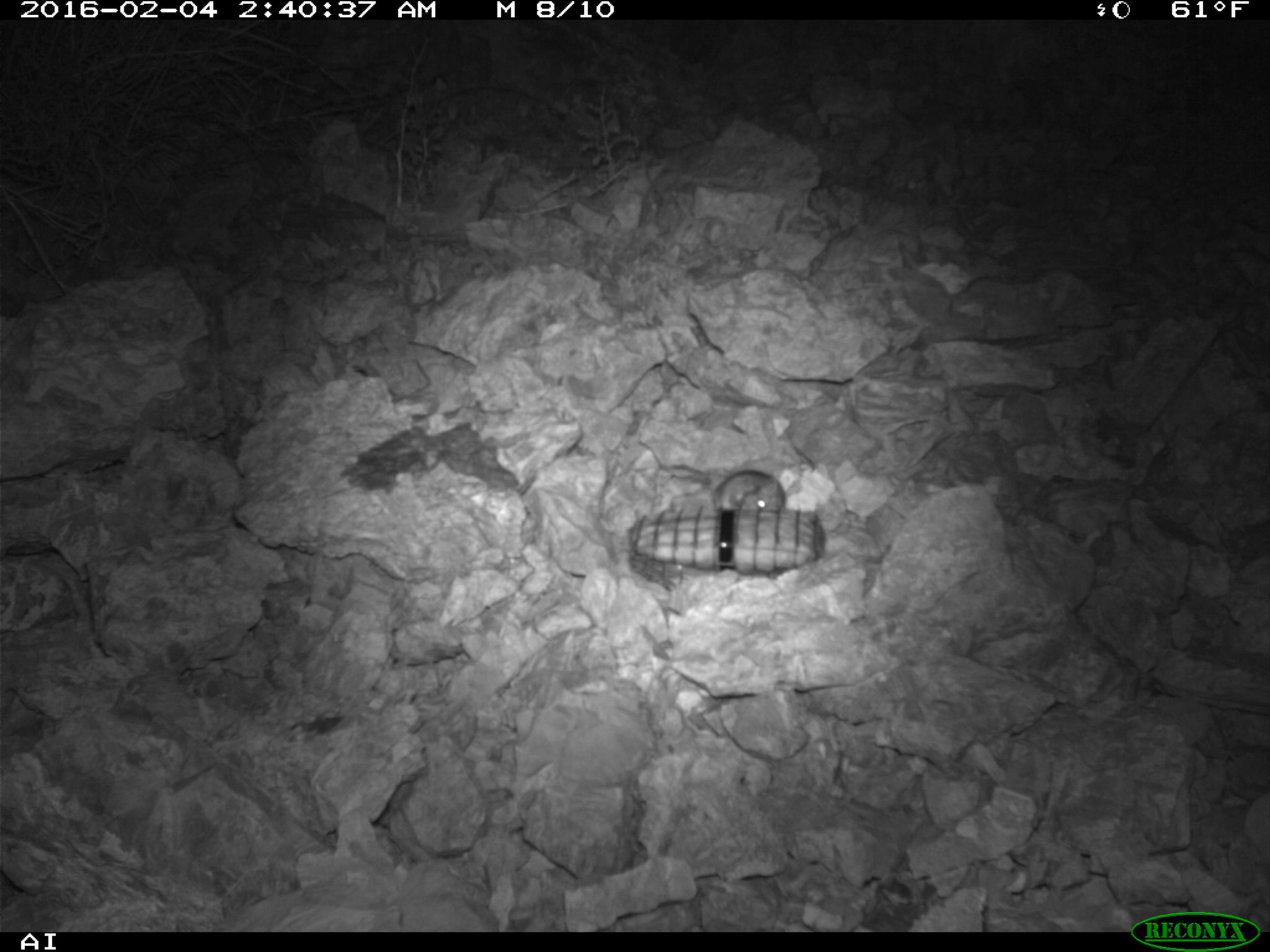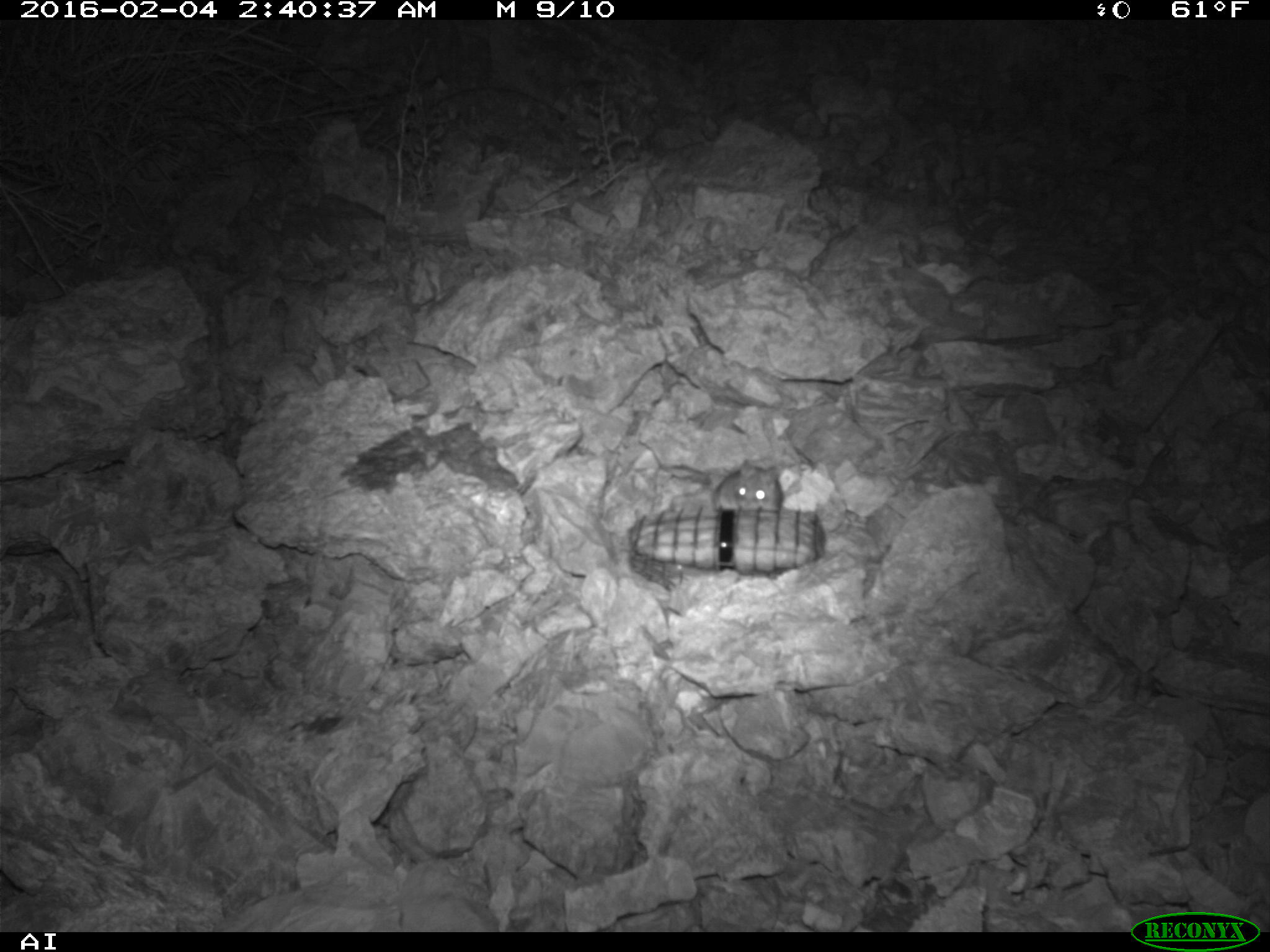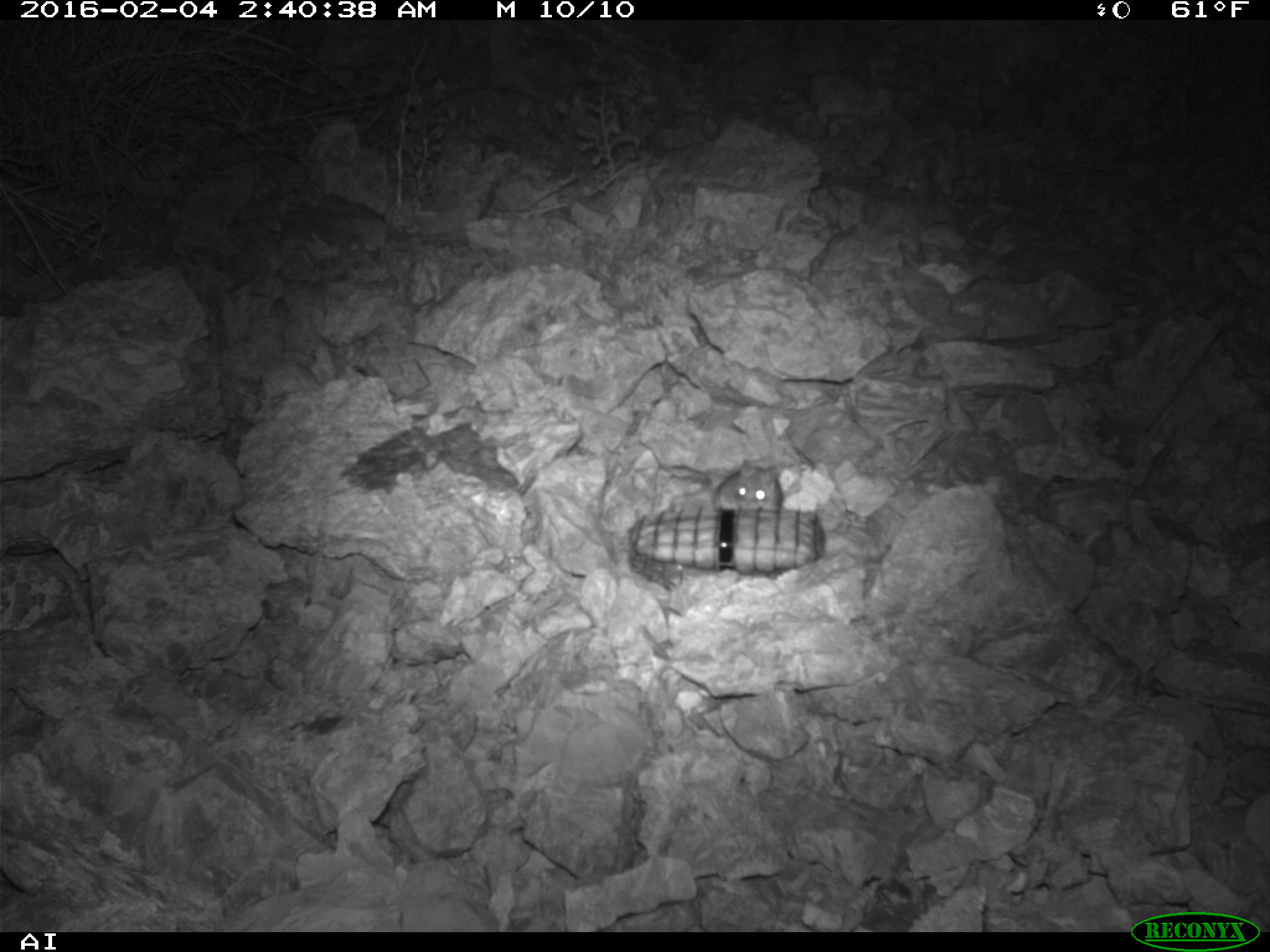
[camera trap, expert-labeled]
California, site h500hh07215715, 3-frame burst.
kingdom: Animalia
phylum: Chordata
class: Mammalia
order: Rodentia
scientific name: Rodentia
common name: rodent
Rodent (Rodentia).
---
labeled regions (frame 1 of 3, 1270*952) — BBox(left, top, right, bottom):
rodent: BBox(713, 469, 786, 511)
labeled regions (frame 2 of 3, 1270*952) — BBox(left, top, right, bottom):
rodent: BBox(713, 457, 784, 511)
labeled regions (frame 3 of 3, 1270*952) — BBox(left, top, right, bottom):
rodent: BBox(710, 460, 785, 514)